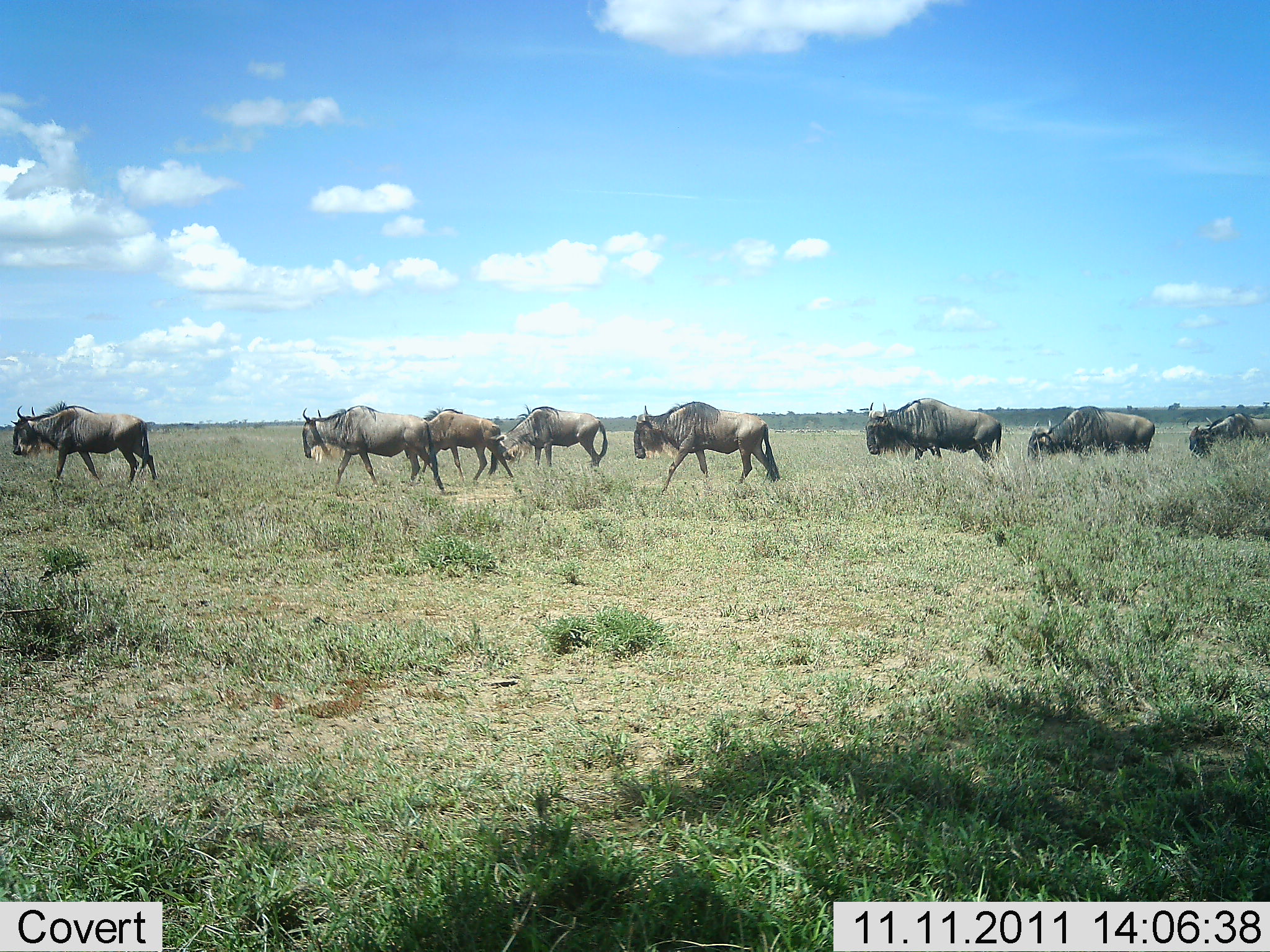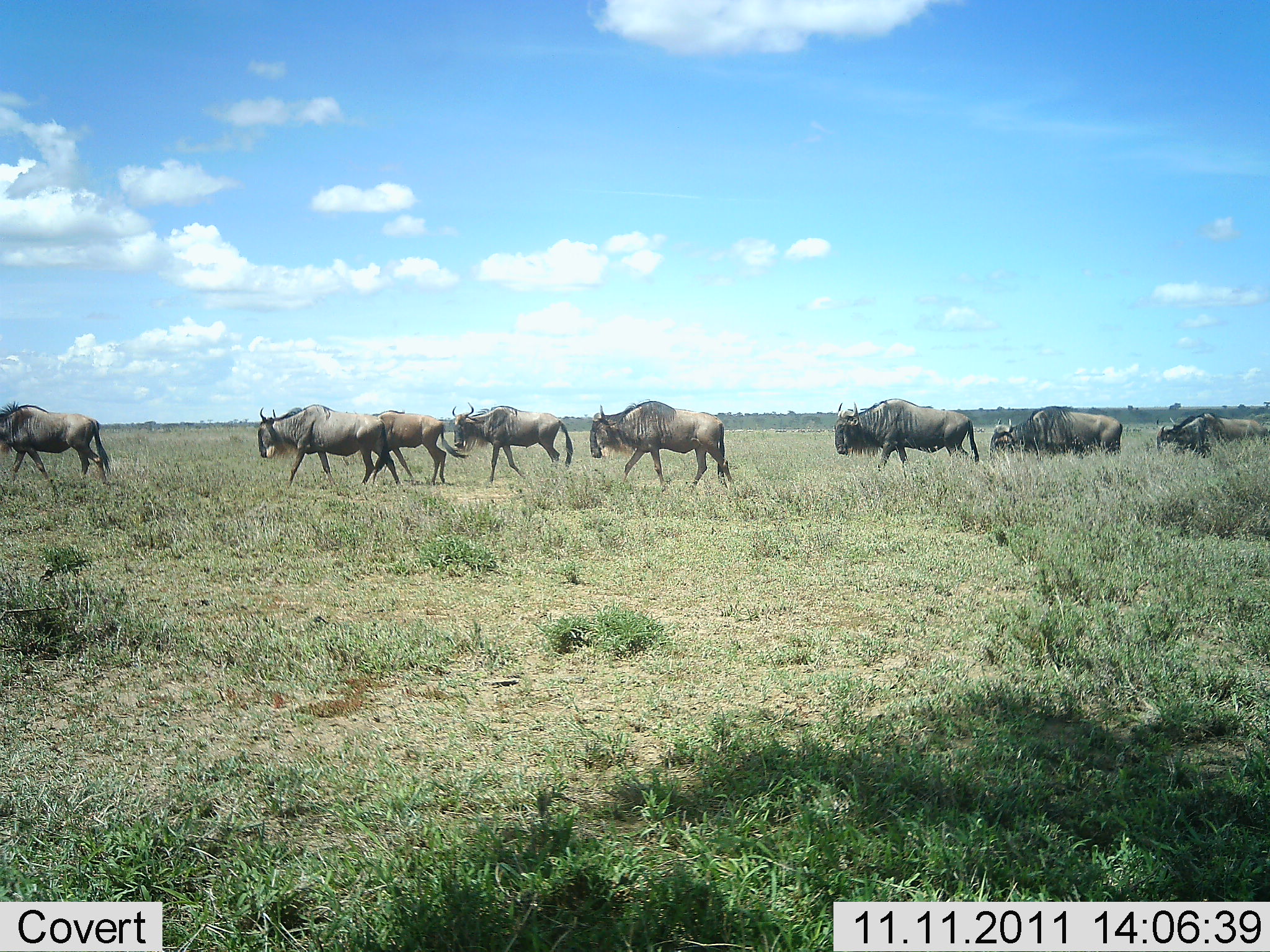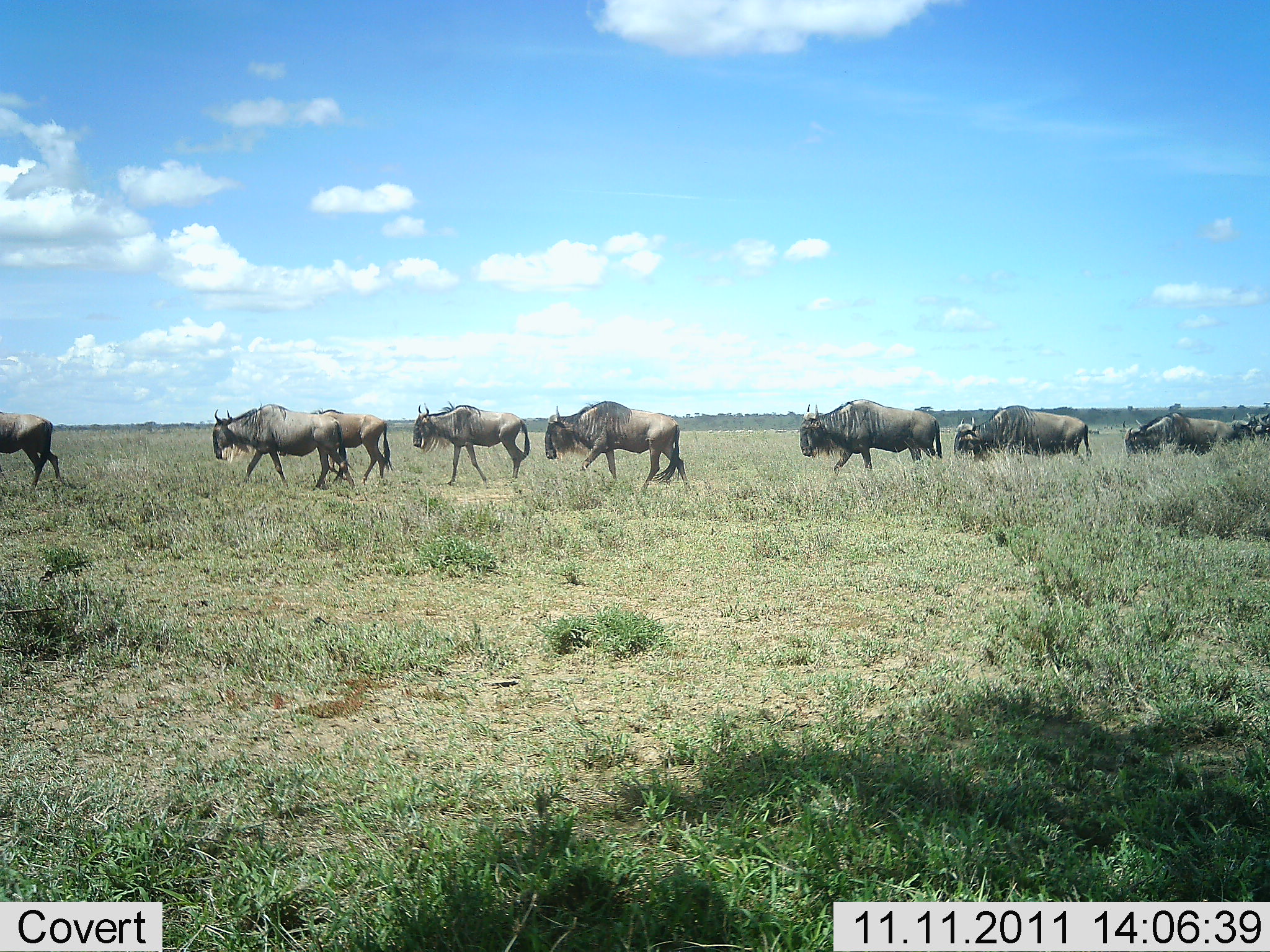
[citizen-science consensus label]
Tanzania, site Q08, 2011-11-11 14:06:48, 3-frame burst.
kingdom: Animalia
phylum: Chordata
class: Mammalia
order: Artiodactyla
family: Bovidae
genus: Connochaetes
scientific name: Connochaetes taurinus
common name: blue wildebeest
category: wildebeest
Wildebeest (blue wildebeest) (Connochaetes taurinus), count 8. Behavior (volunteer vote fractions): standing 0%, resting 0%, moving 100%, interacting 0%. Young present (vote fraction): 0%. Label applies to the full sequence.